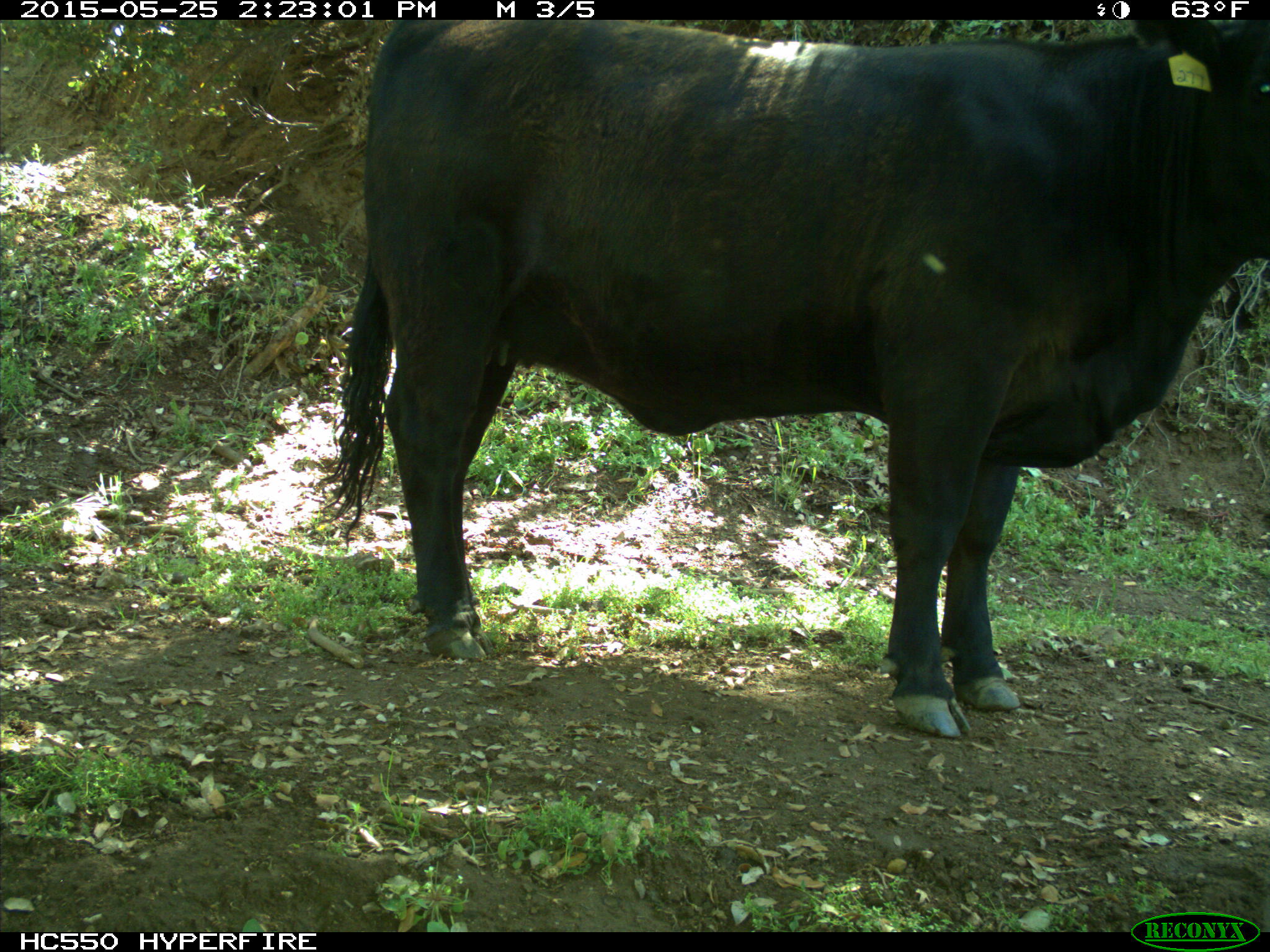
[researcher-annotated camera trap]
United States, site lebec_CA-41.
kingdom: Animalia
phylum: Chordata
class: Mammalia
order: Artiodactyla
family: Bovidae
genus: Bos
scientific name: Bos taurus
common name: domestic cow